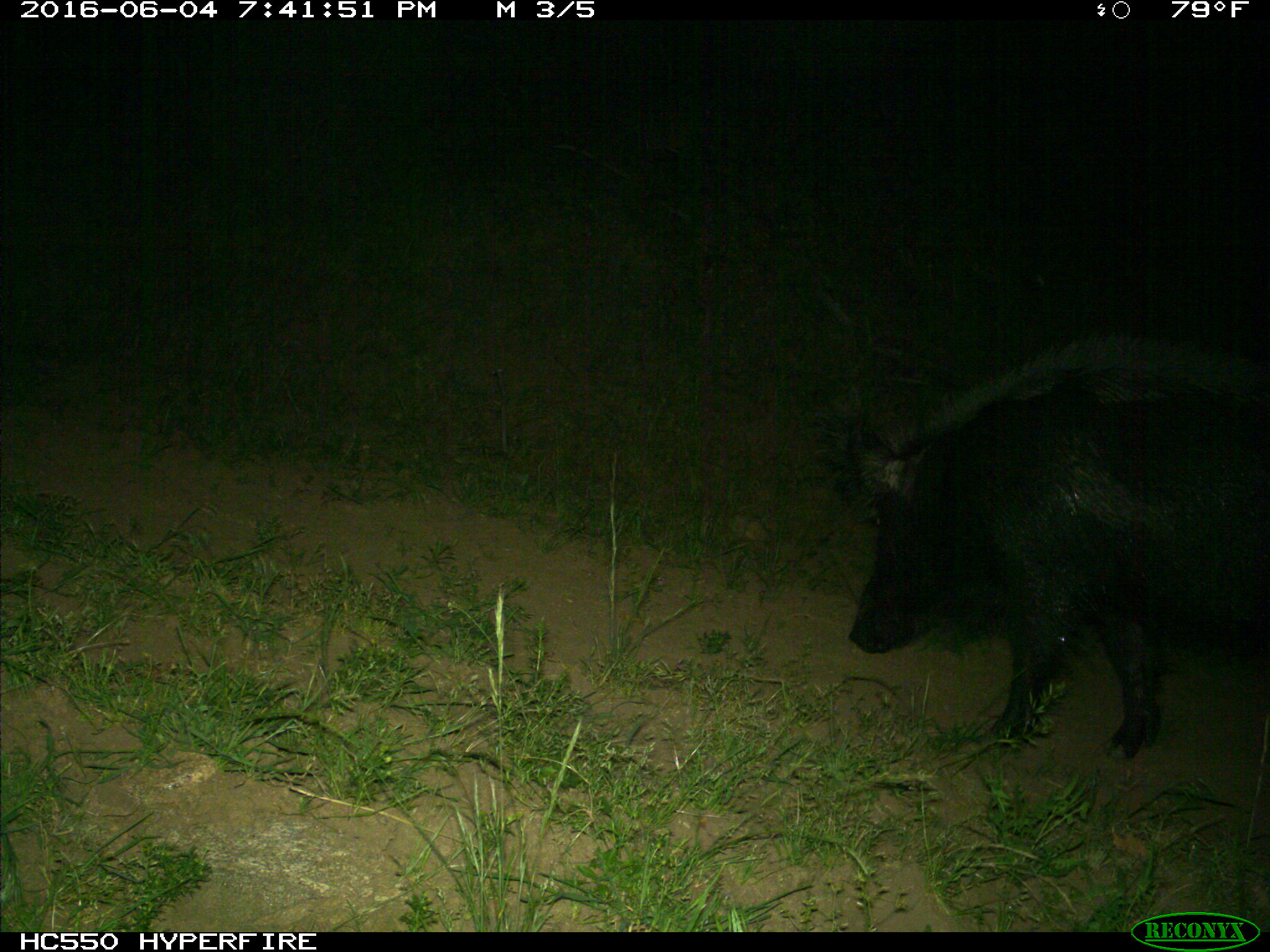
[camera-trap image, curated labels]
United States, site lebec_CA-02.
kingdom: Animalia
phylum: Chordata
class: Mammalia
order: Artiodactyla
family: Suidae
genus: Sus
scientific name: Sus scrofa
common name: wild boar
Sus scrofa (wild boar).